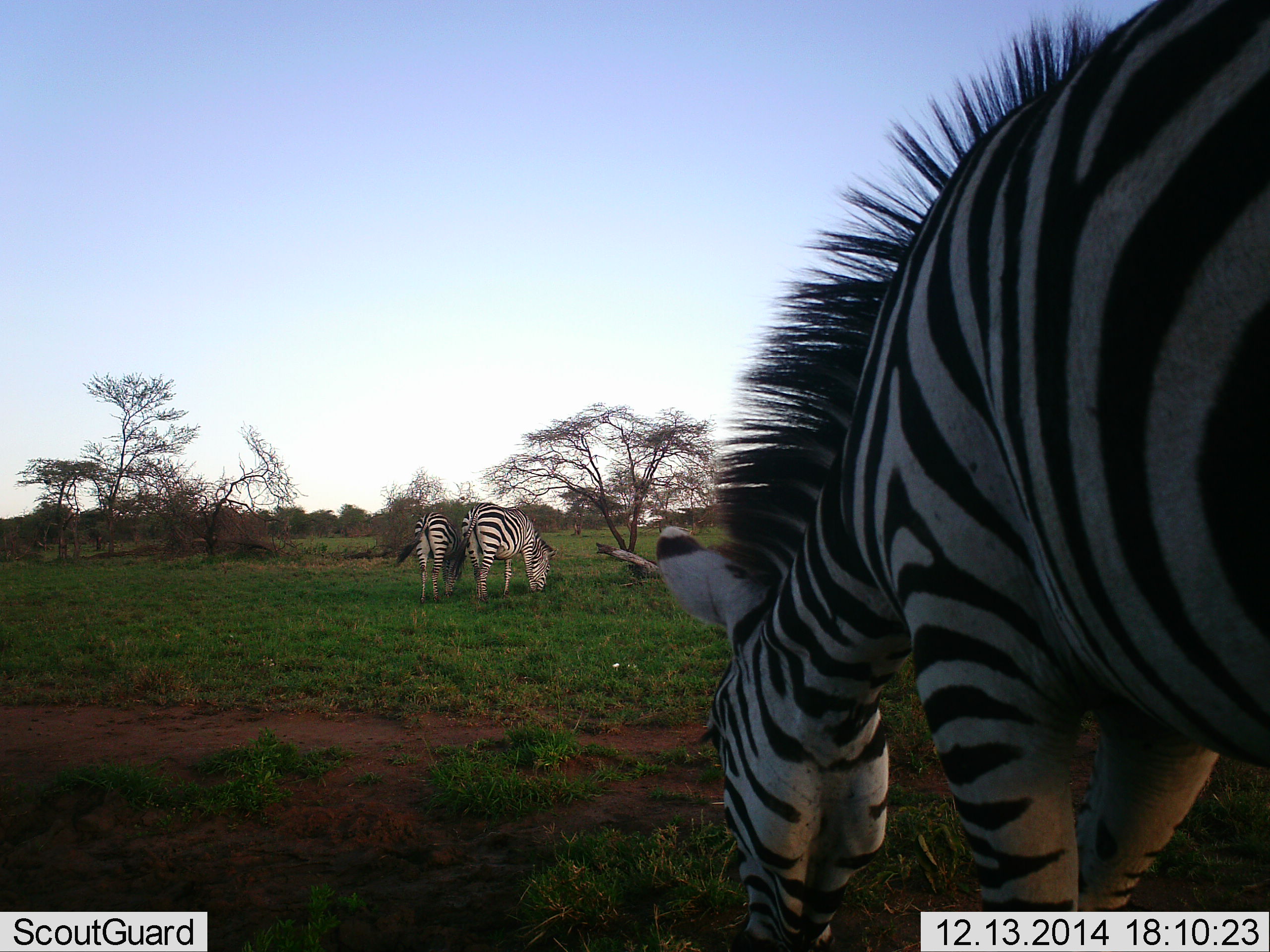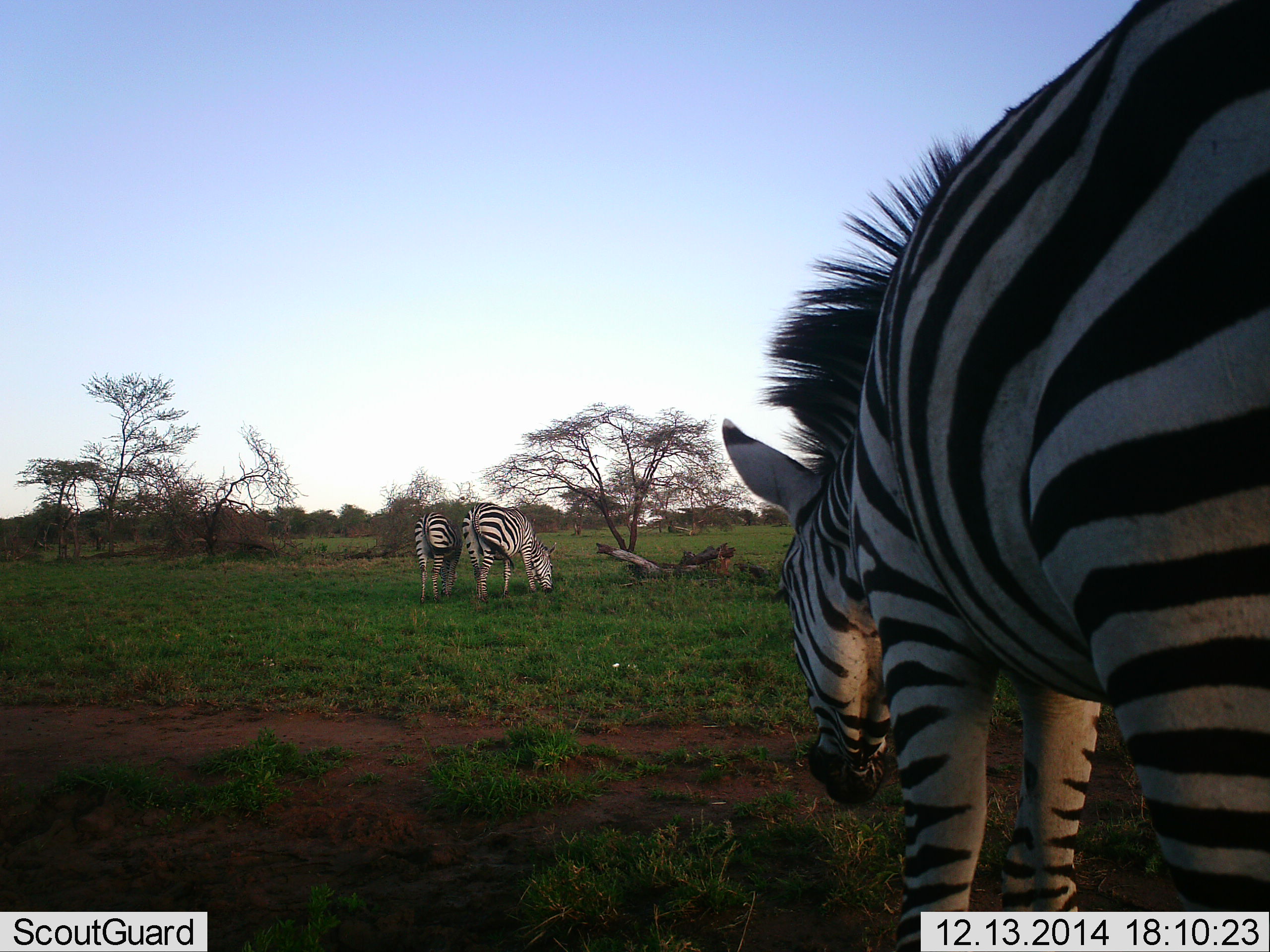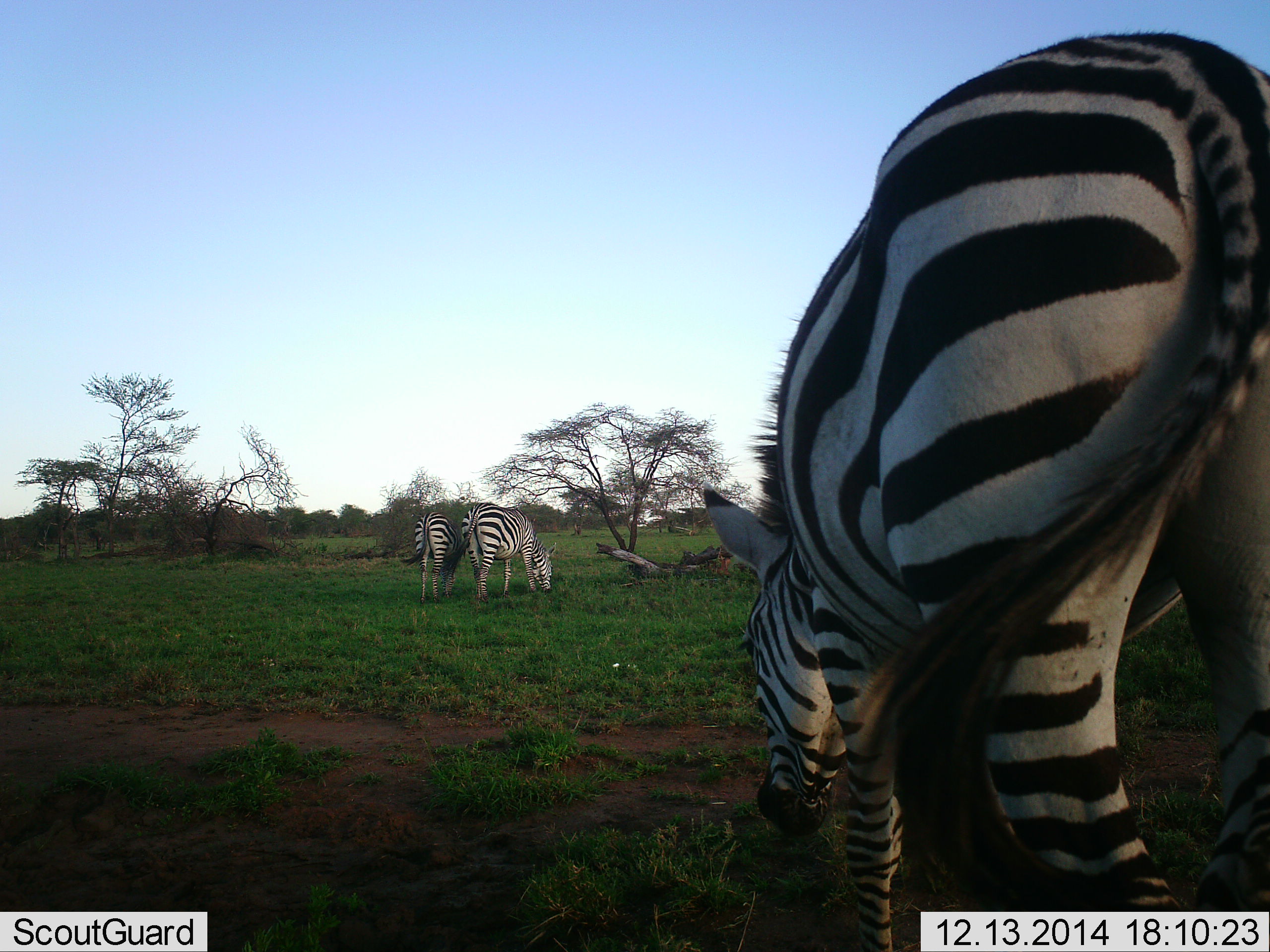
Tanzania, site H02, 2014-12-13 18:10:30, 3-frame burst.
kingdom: Animalia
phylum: Chordata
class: Mammalia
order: Perissodactyla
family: Equidae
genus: Equus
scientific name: Equus quagga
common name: plains zebra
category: zebra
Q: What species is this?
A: Zebra (plains zebra) (Equus quagga).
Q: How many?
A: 3.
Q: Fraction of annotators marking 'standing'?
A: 40%.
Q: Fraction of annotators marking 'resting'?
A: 0%.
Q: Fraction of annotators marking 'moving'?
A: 10%.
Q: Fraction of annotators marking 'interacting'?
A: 0%.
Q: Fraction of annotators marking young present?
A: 0%.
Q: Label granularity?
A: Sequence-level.